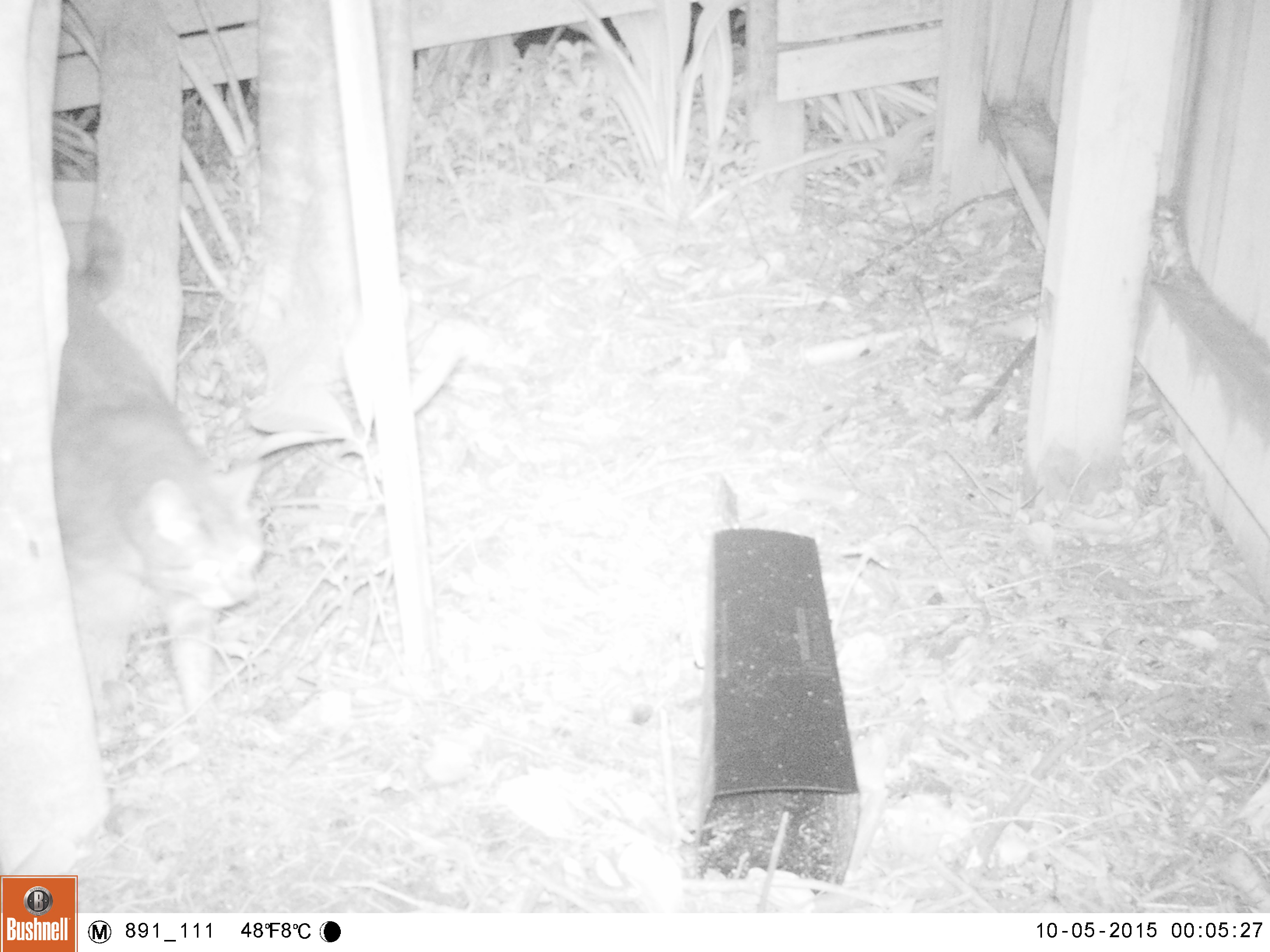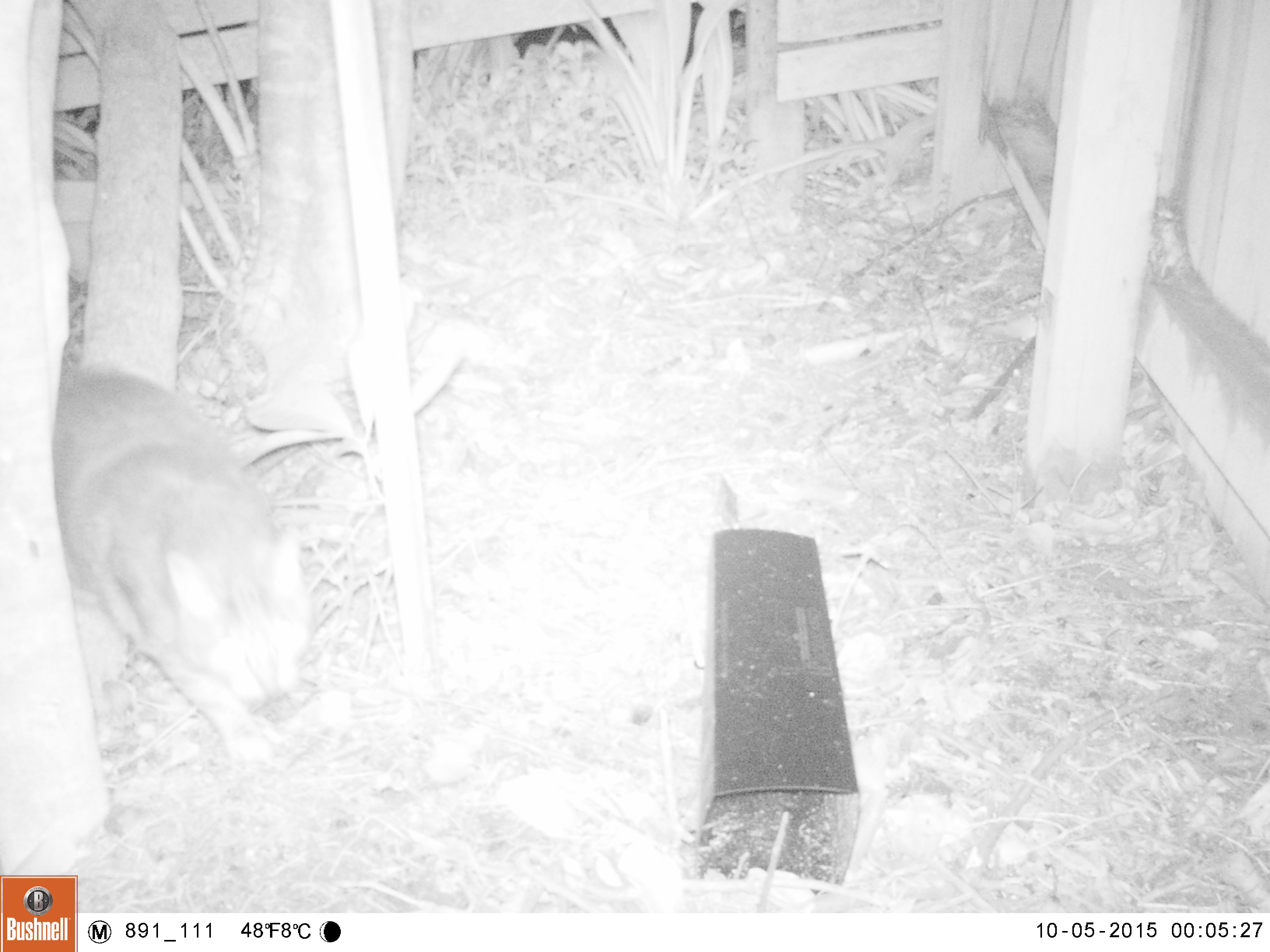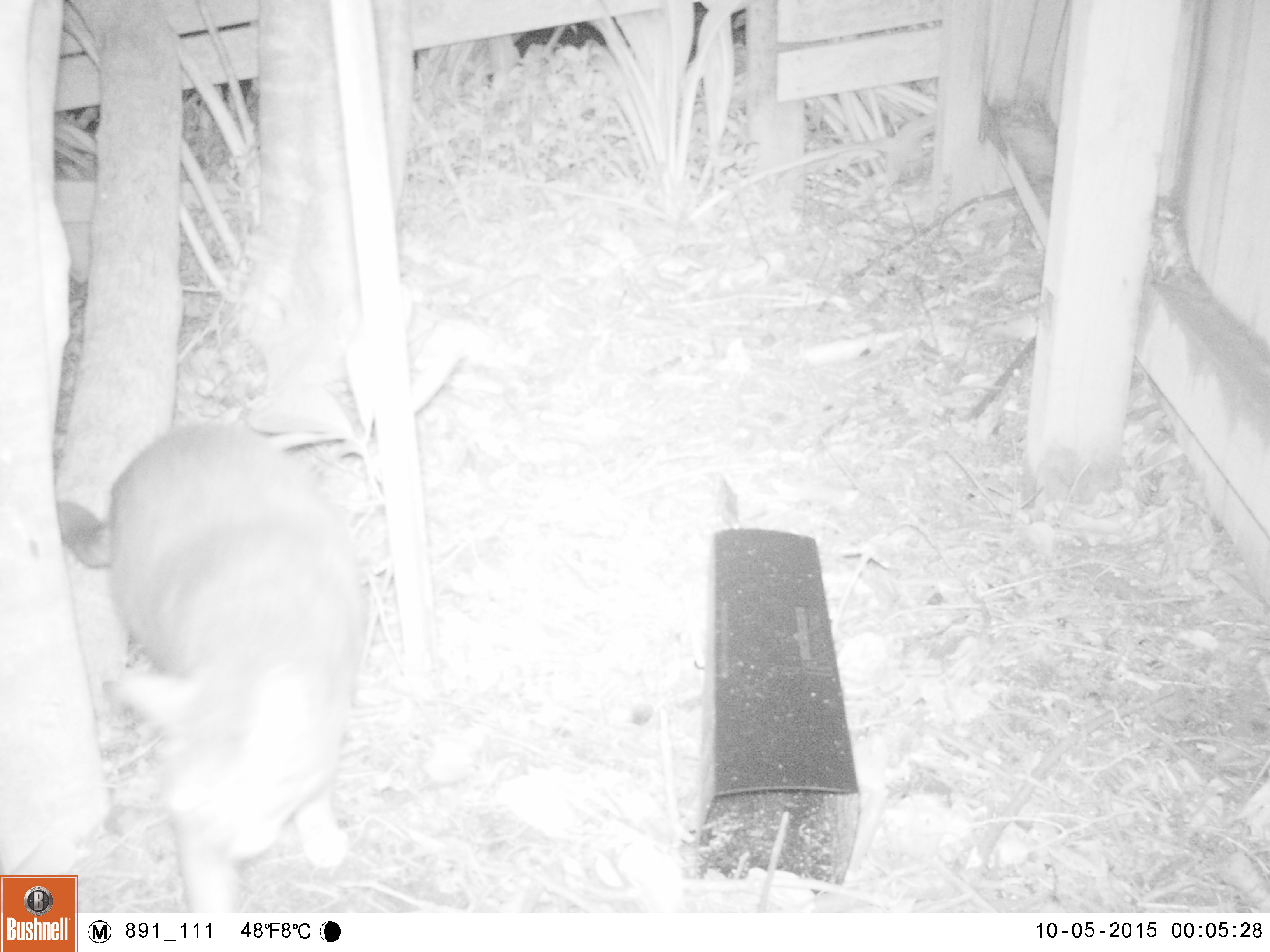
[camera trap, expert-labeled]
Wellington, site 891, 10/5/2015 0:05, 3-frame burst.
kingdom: Animalia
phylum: Chordata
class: Mammalia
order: Carnivora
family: Felidae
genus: Felis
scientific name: Felis catus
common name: cat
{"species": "cat (Felis catus)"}